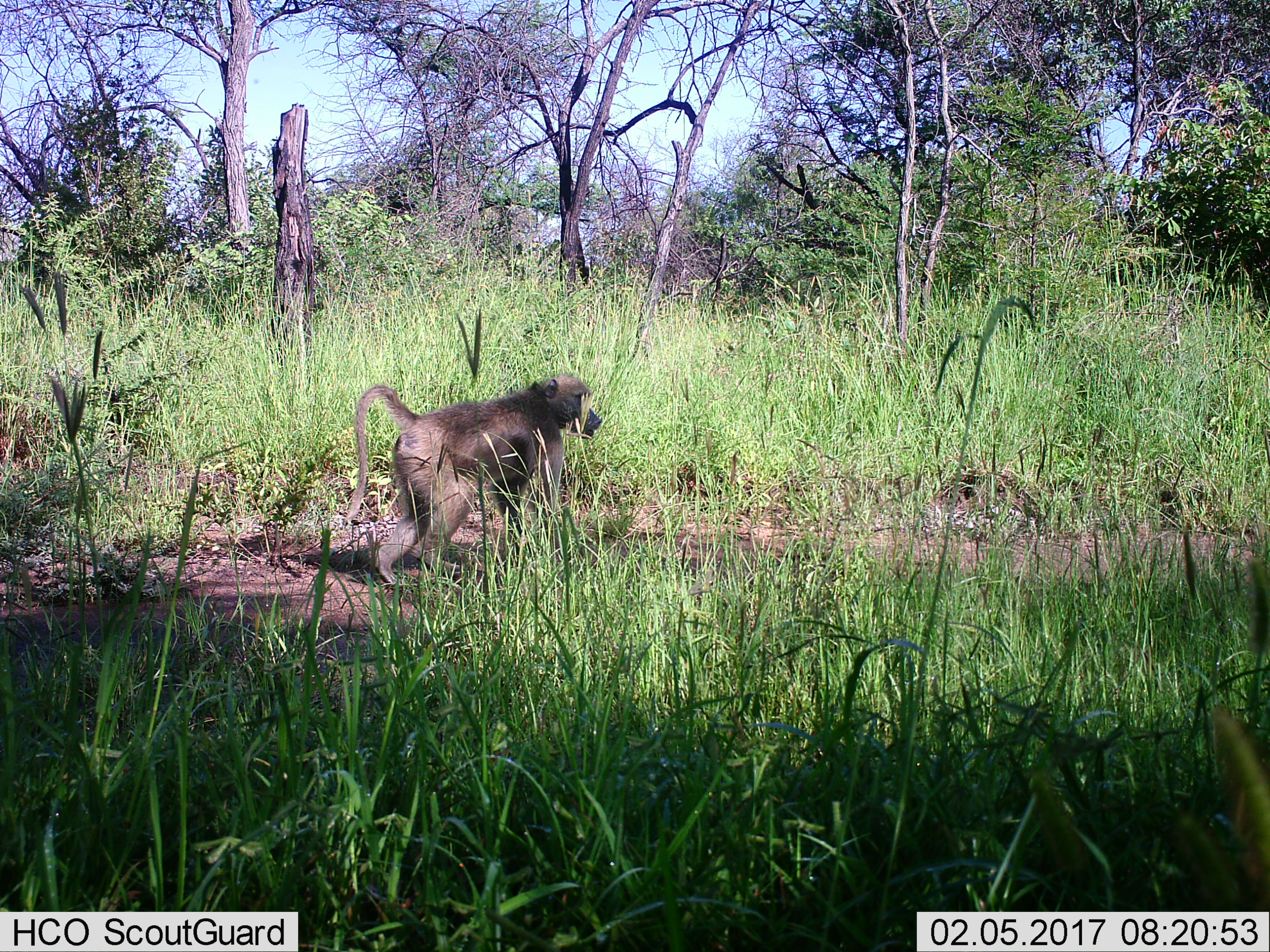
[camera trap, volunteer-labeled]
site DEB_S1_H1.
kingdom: Animalia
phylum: Chordata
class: Mammalia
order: Primates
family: Cercopithecidae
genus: Papio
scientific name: Papio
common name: baboon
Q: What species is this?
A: Baboon (Papio).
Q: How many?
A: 1.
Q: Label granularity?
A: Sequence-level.